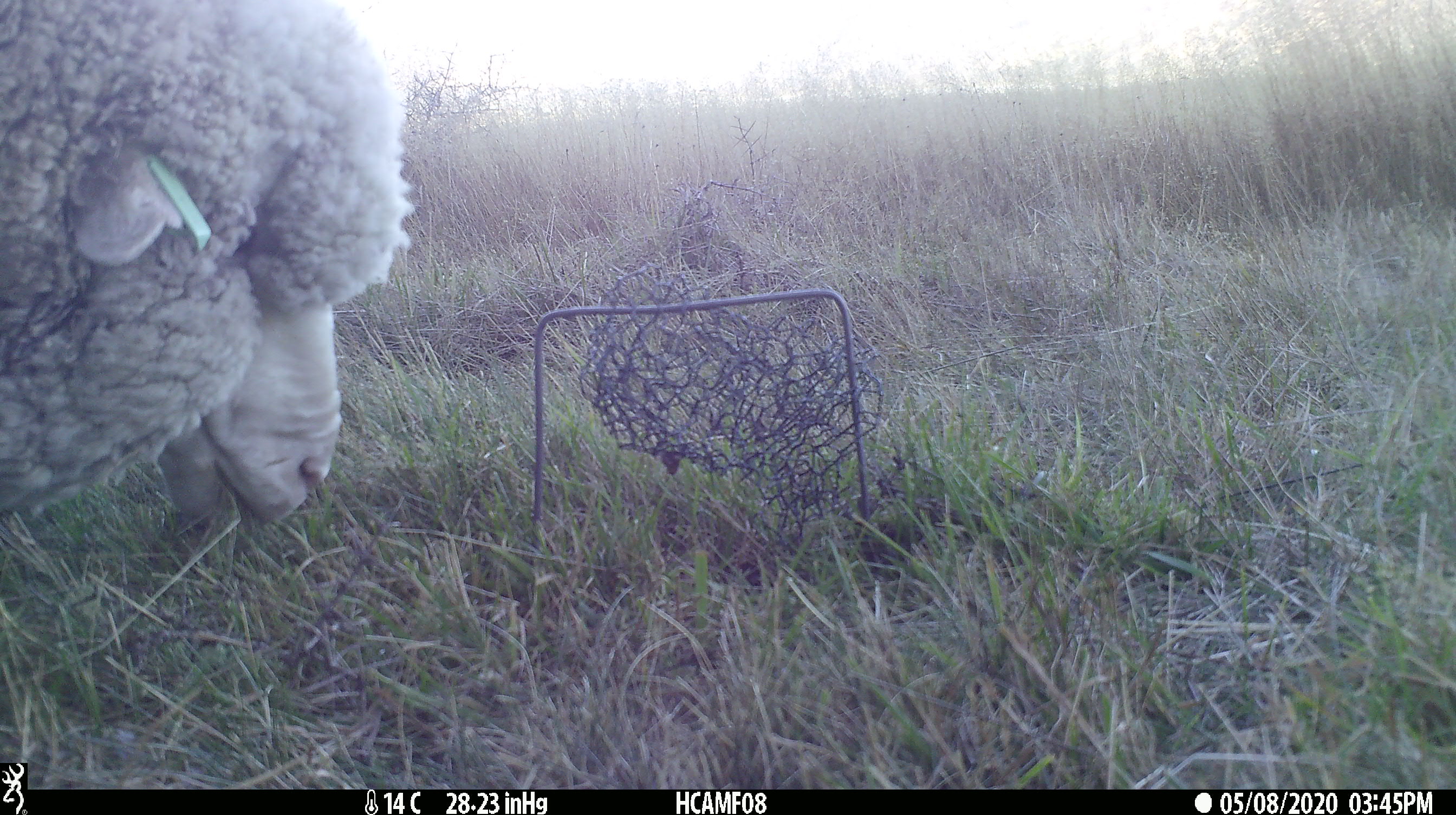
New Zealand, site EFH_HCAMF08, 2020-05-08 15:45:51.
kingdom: Animalia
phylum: Chordata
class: Mammalia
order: Artiodactyla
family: Bovidae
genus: Ovis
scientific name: Ovis aries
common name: domestic sheep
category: sheep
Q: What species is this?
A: Sheep (domestic sheep) (Ovis aries).